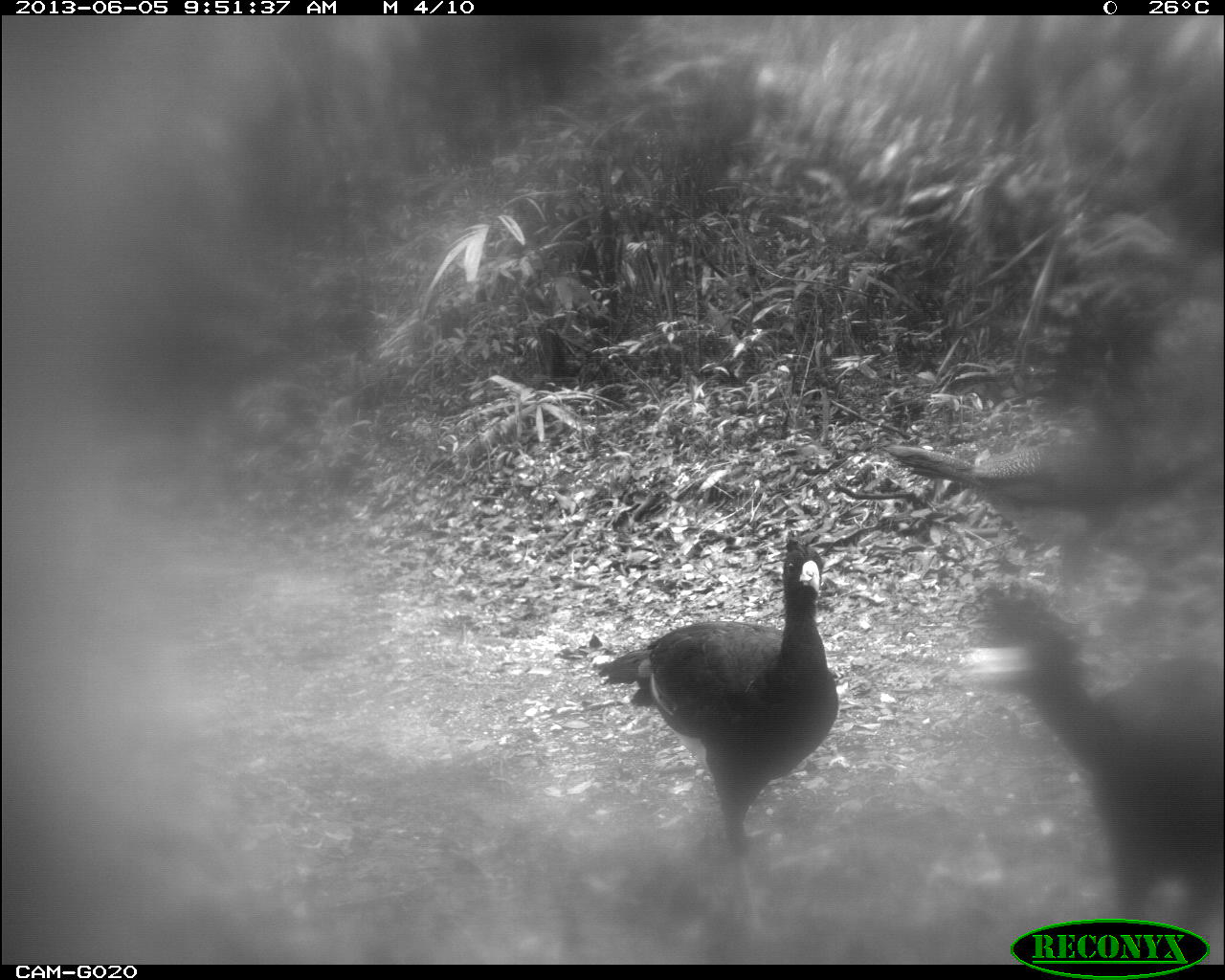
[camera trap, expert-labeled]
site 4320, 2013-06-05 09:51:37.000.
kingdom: Animalia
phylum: Chordata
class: Aves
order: Galliformes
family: Cracidae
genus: Crax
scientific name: Crax rubra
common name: great curassow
Crax rubra (great curassow), count 3.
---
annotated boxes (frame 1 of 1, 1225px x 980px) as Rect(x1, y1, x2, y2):
crax rubra: Rect(589, 530, 838, 940); Rect(953, 597, 1224, 962); Rect(879, 440, 1206, 589)